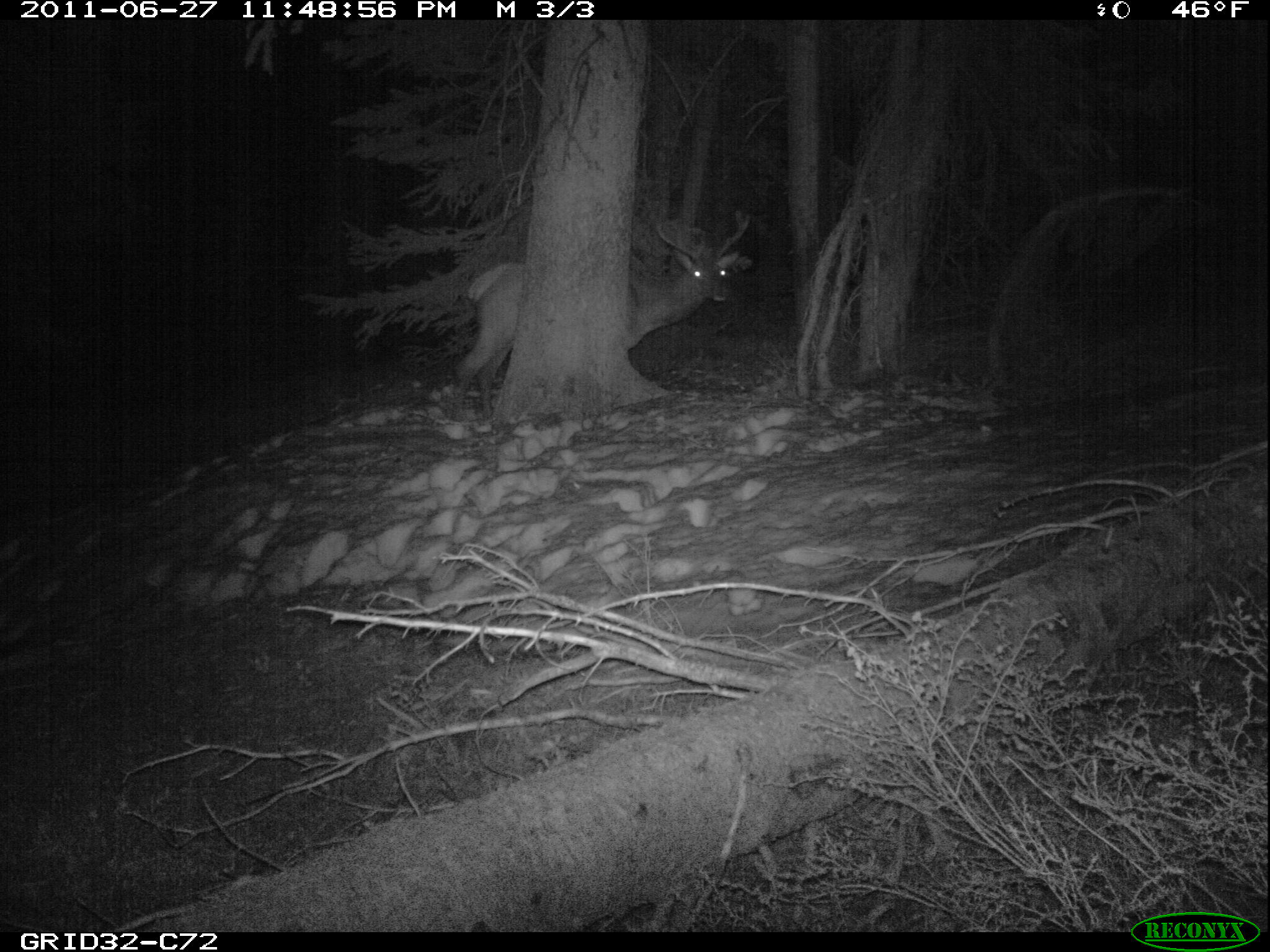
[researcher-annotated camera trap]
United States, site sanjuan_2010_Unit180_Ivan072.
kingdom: Animalia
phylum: Chordata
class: Mammalia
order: Artiodactyla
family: Cervidae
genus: Cervus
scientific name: Cervus elaphus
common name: red deer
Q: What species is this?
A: Cervus elaphus (red deer).